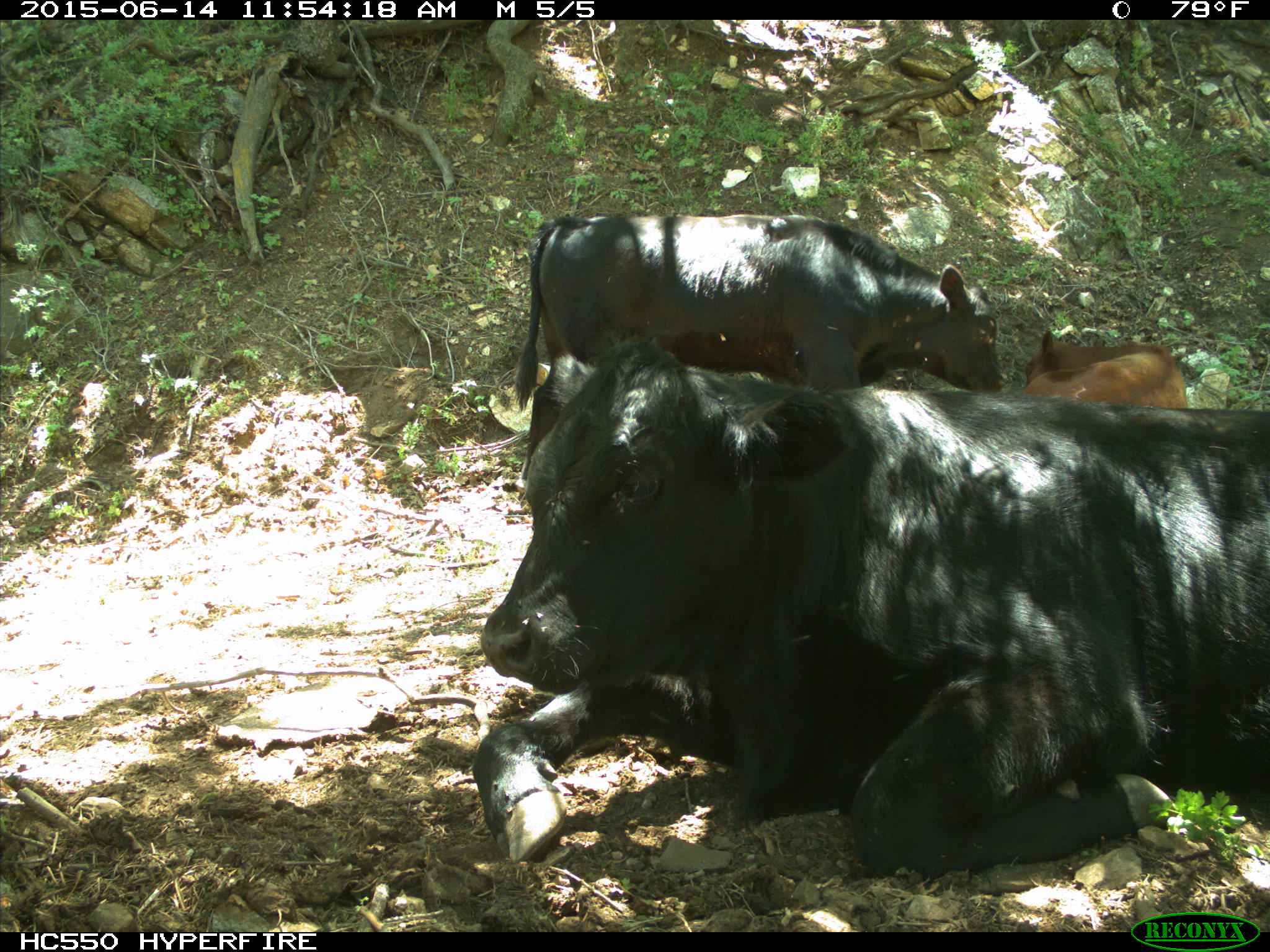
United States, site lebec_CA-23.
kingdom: Animalia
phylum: Chordata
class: Mammalia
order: Artiodactyla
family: Bovidae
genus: Bos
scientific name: Bos taurus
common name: domestic cow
Bos taurus (domestic cow).